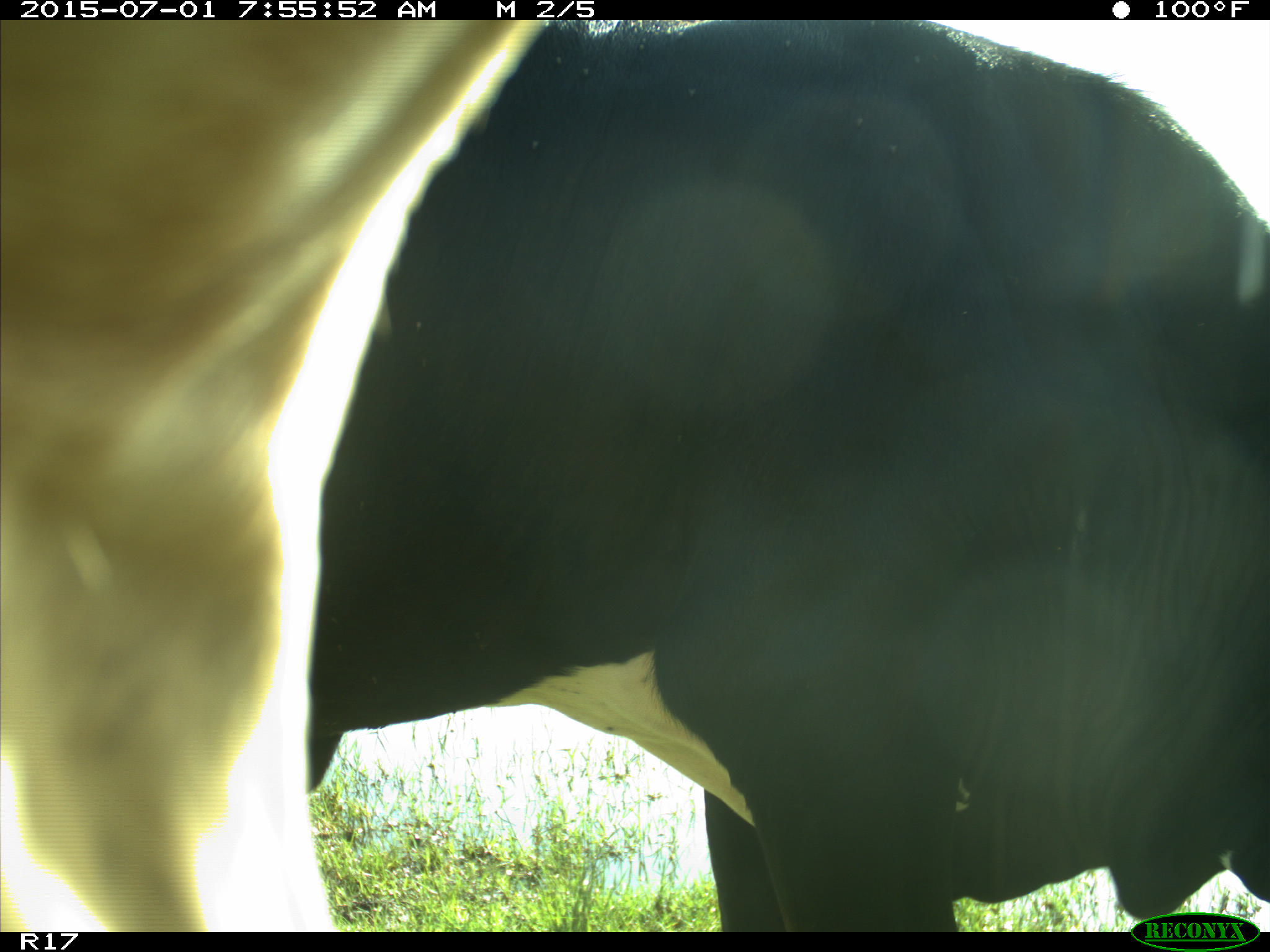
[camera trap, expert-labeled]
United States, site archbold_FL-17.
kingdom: Animalia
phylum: Chordata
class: Mammalia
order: Artiodactyla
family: Bovidae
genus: Bos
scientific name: Bos taurus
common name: domestic cow